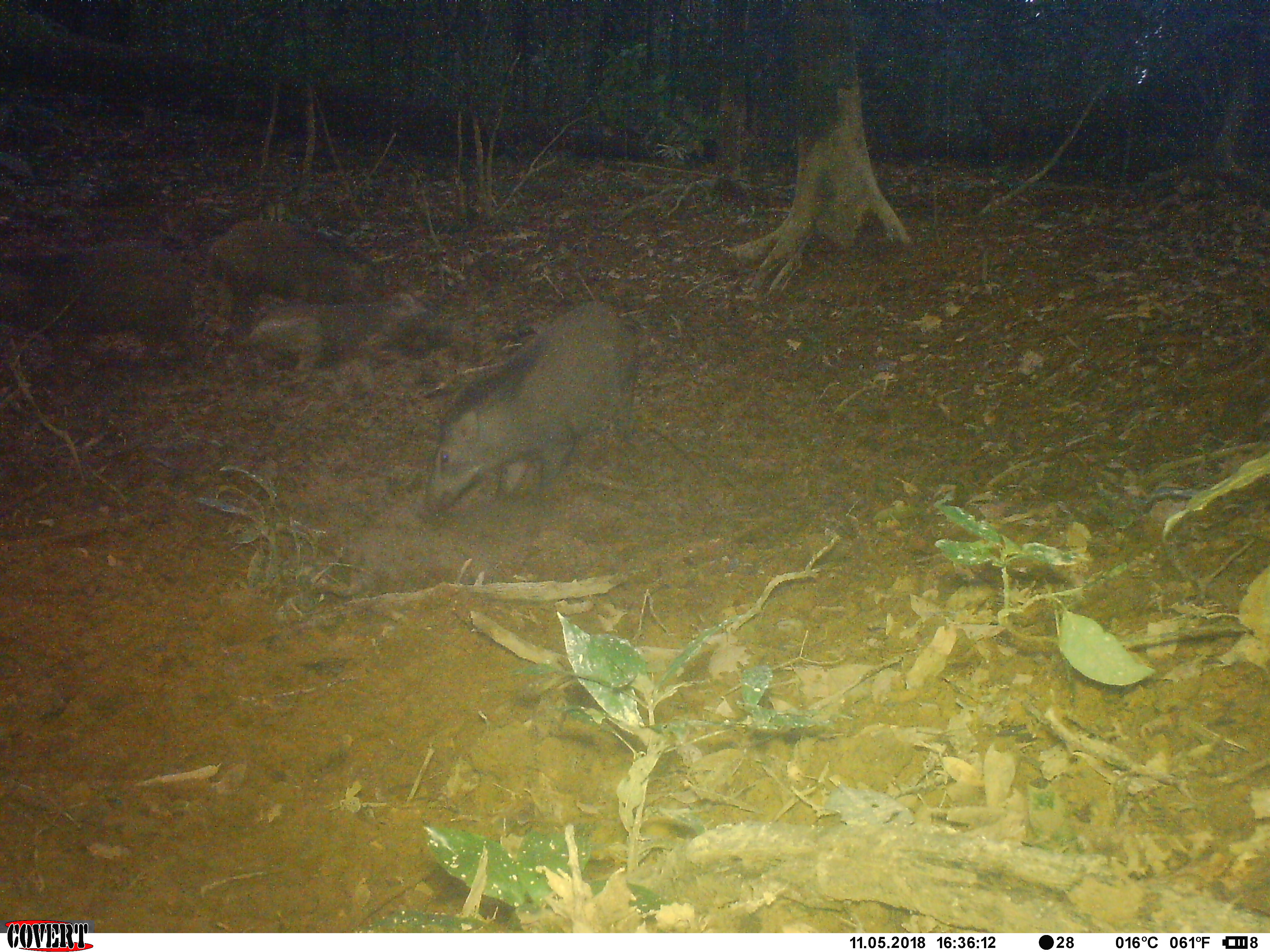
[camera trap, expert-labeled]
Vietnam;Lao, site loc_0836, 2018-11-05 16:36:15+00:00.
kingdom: Animalia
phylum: Chordata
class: Mammalia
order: Artiodactyla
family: Suidae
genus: Sus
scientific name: Sus scrofa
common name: eurasian wild pig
Eurasian wild pig (Sus scrofa). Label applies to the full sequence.